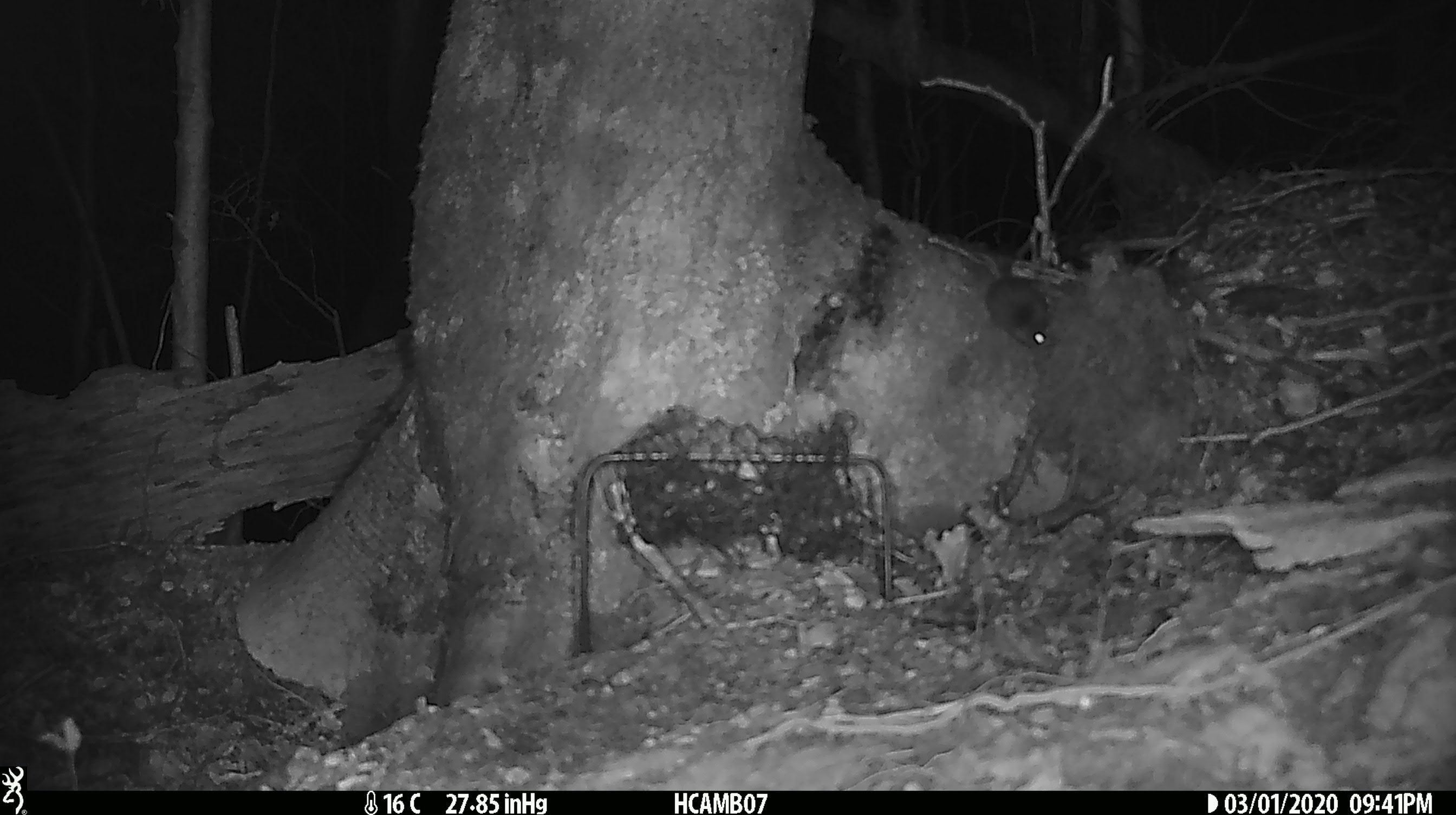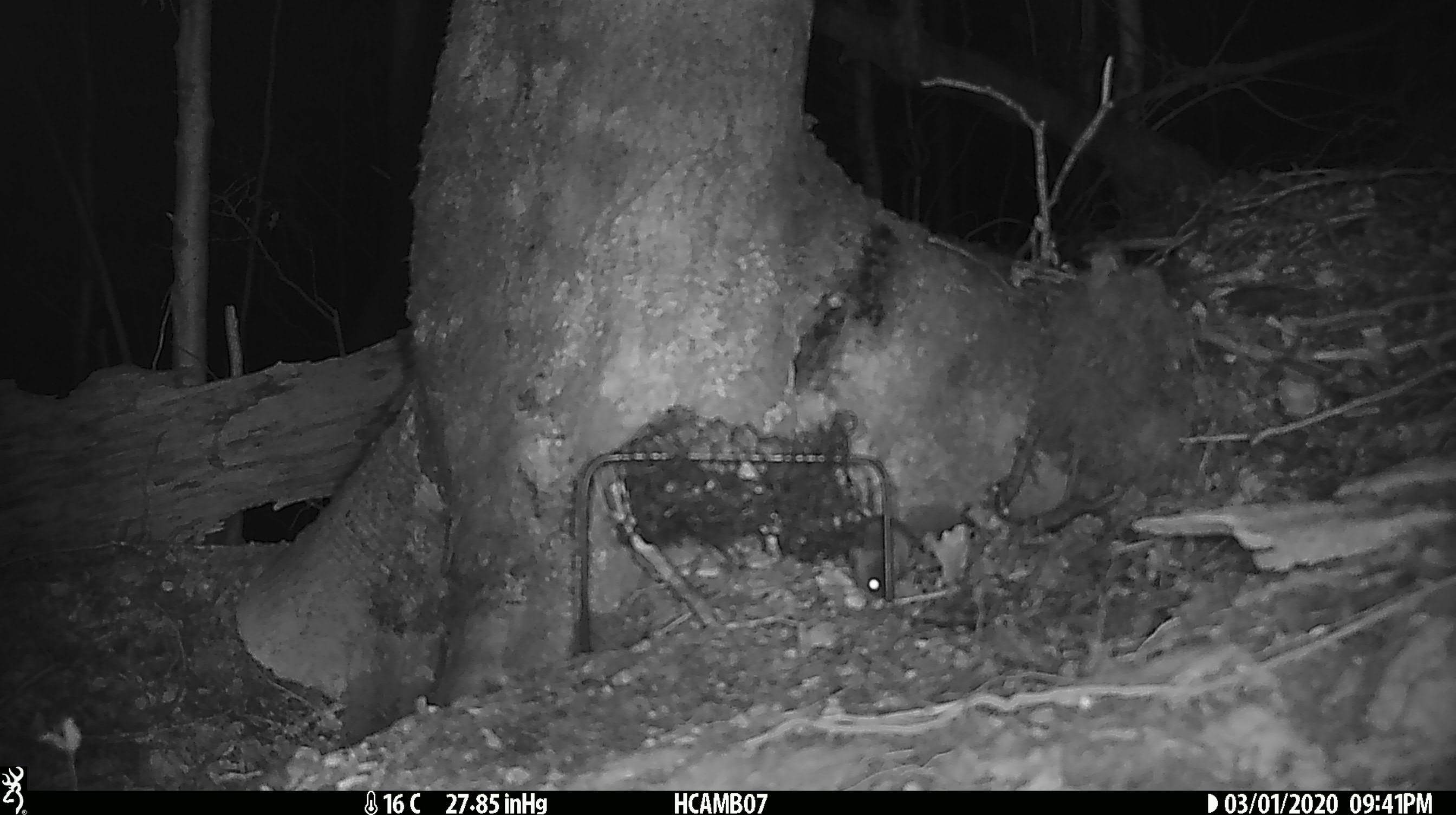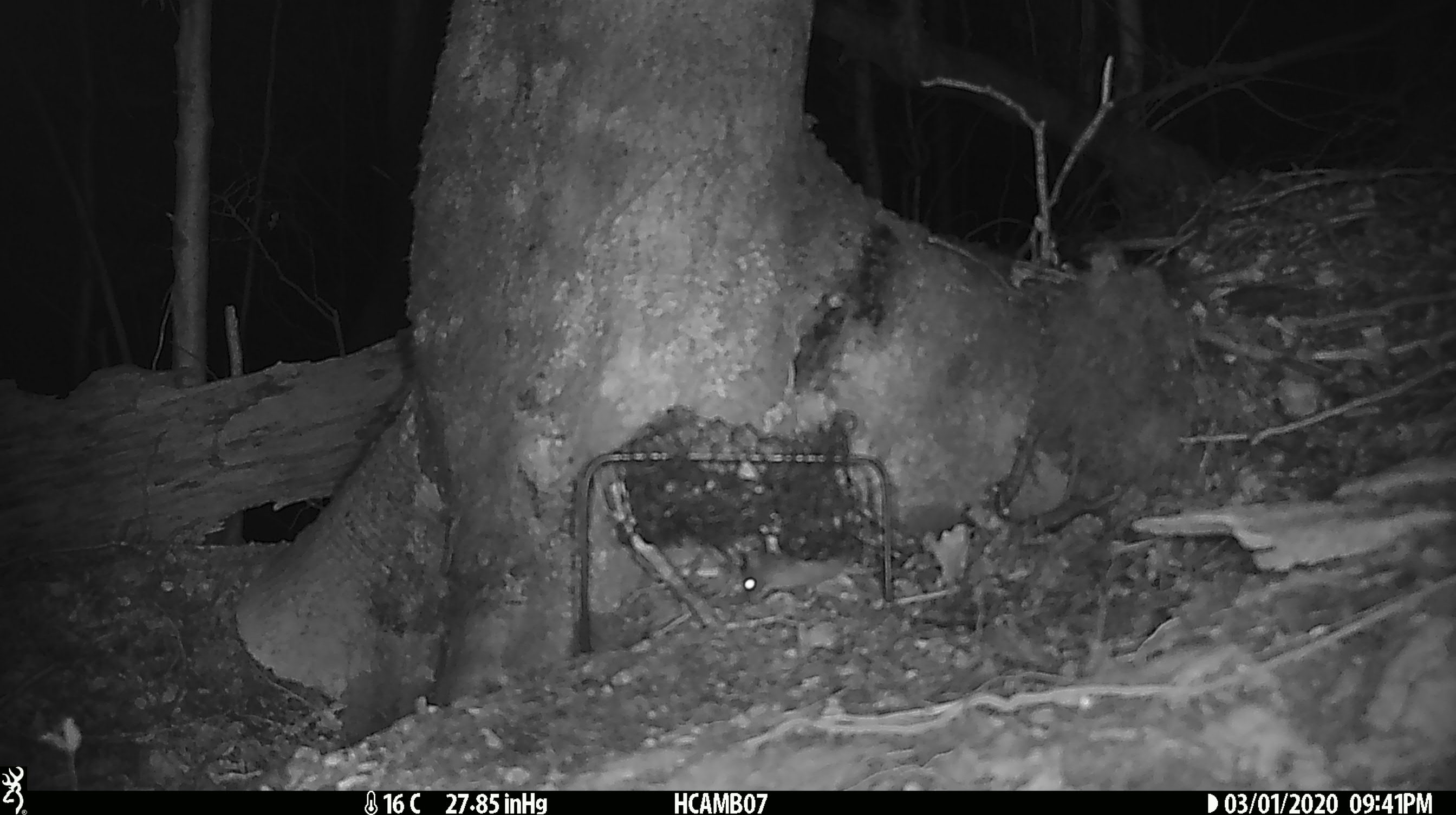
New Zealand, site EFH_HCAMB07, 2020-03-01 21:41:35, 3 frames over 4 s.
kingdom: Animalia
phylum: Chordata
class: Mammalia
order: Rodentia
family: Muridae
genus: Mus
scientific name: Mus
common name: mouse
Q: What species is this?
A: Mouse (Mus).